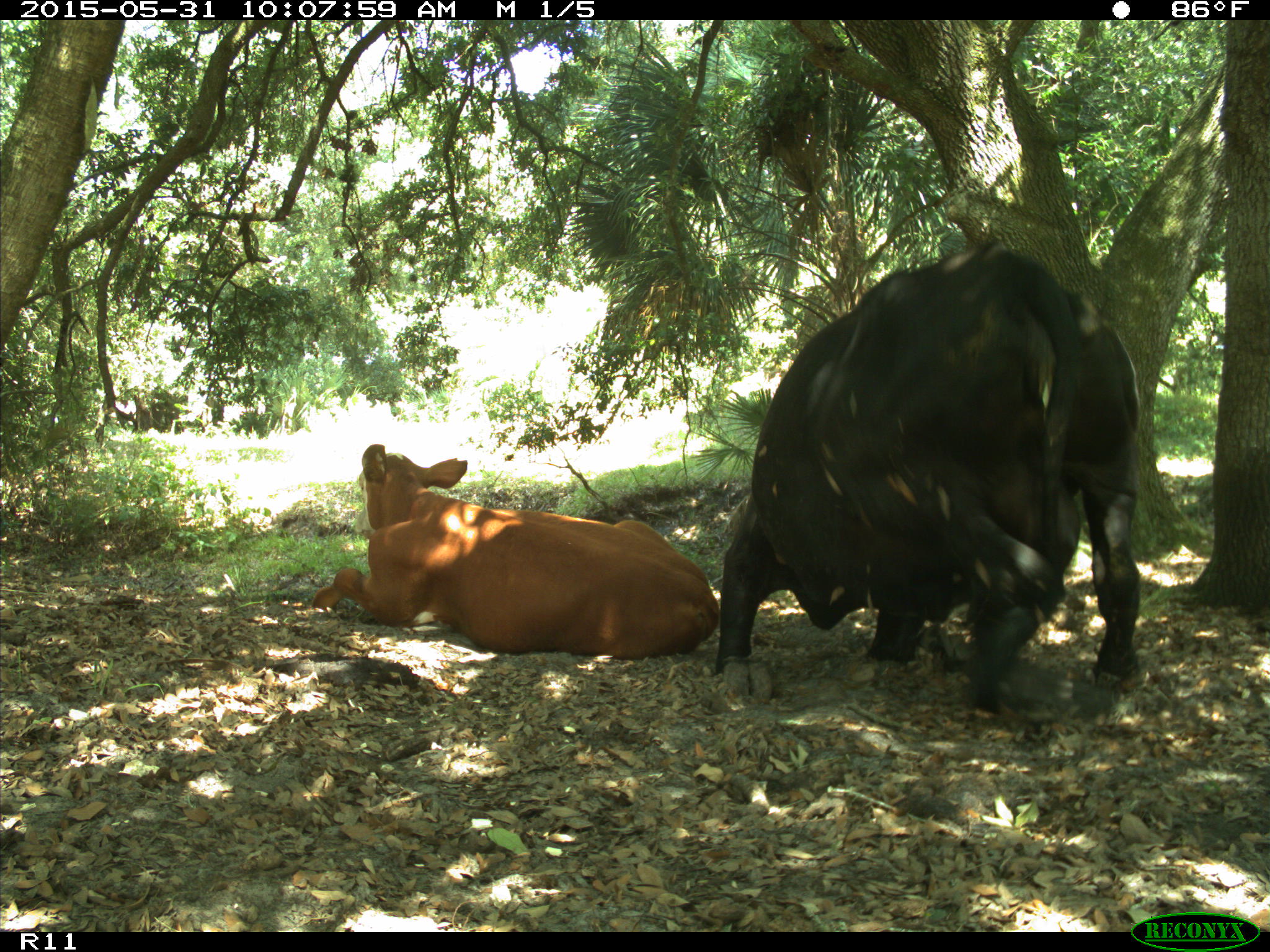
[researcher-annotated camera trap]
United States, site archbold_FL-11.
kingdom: Animalia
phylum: Chordata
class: Mammalia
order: Artiodactyla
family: Bovidae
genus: Bos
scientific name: Bos taurus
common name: domestic cow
Bos taurus (domestic cow).